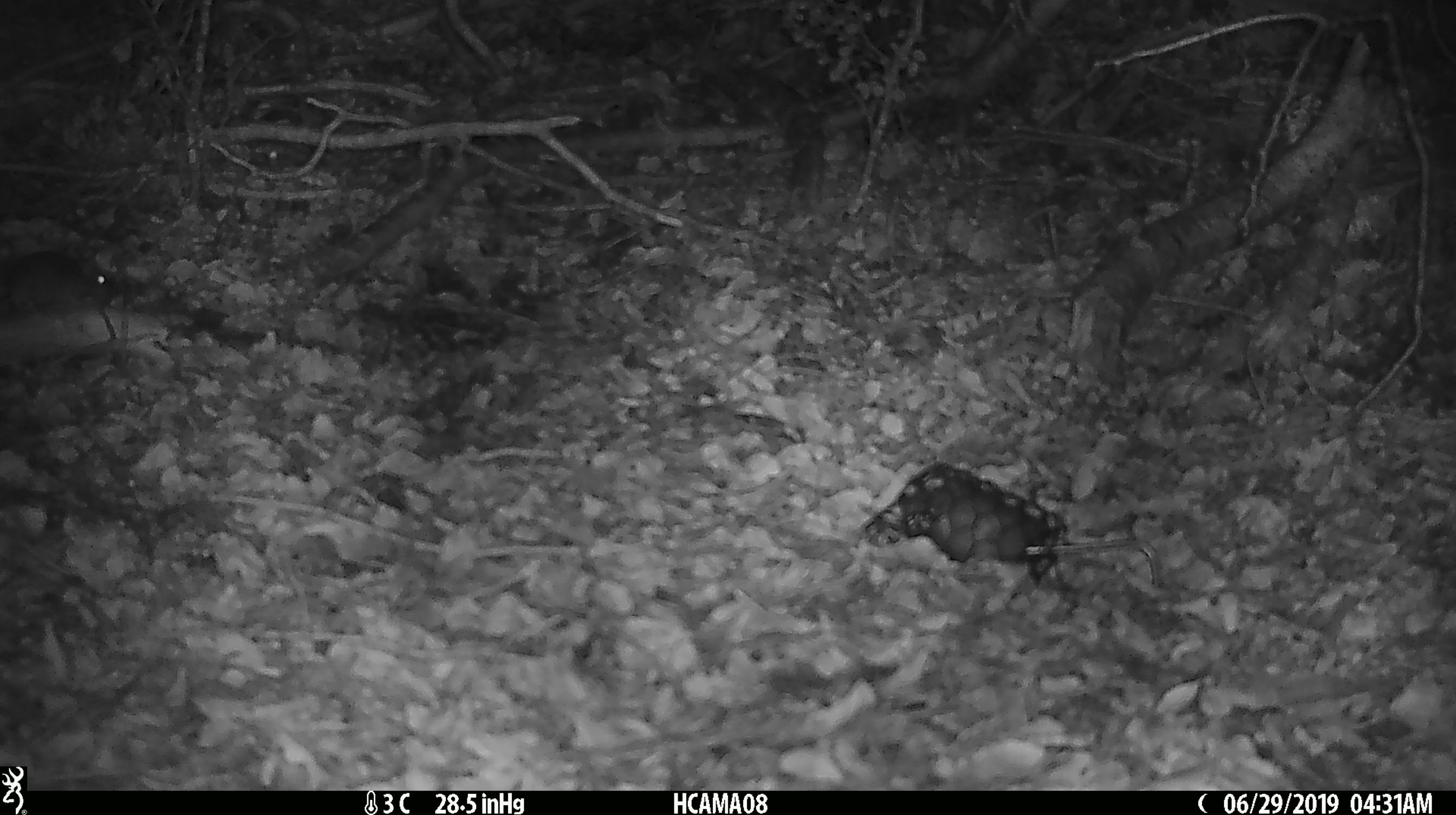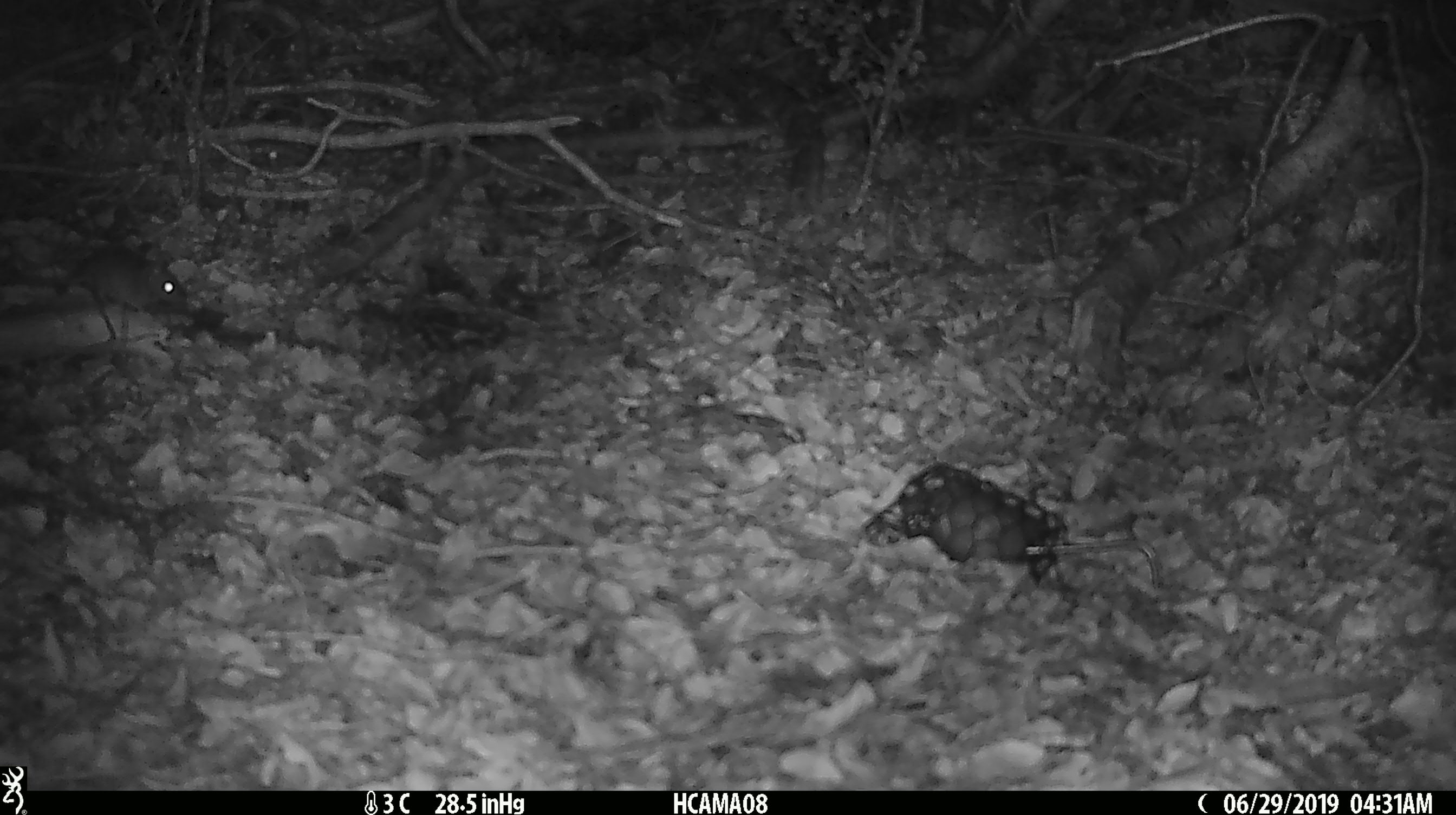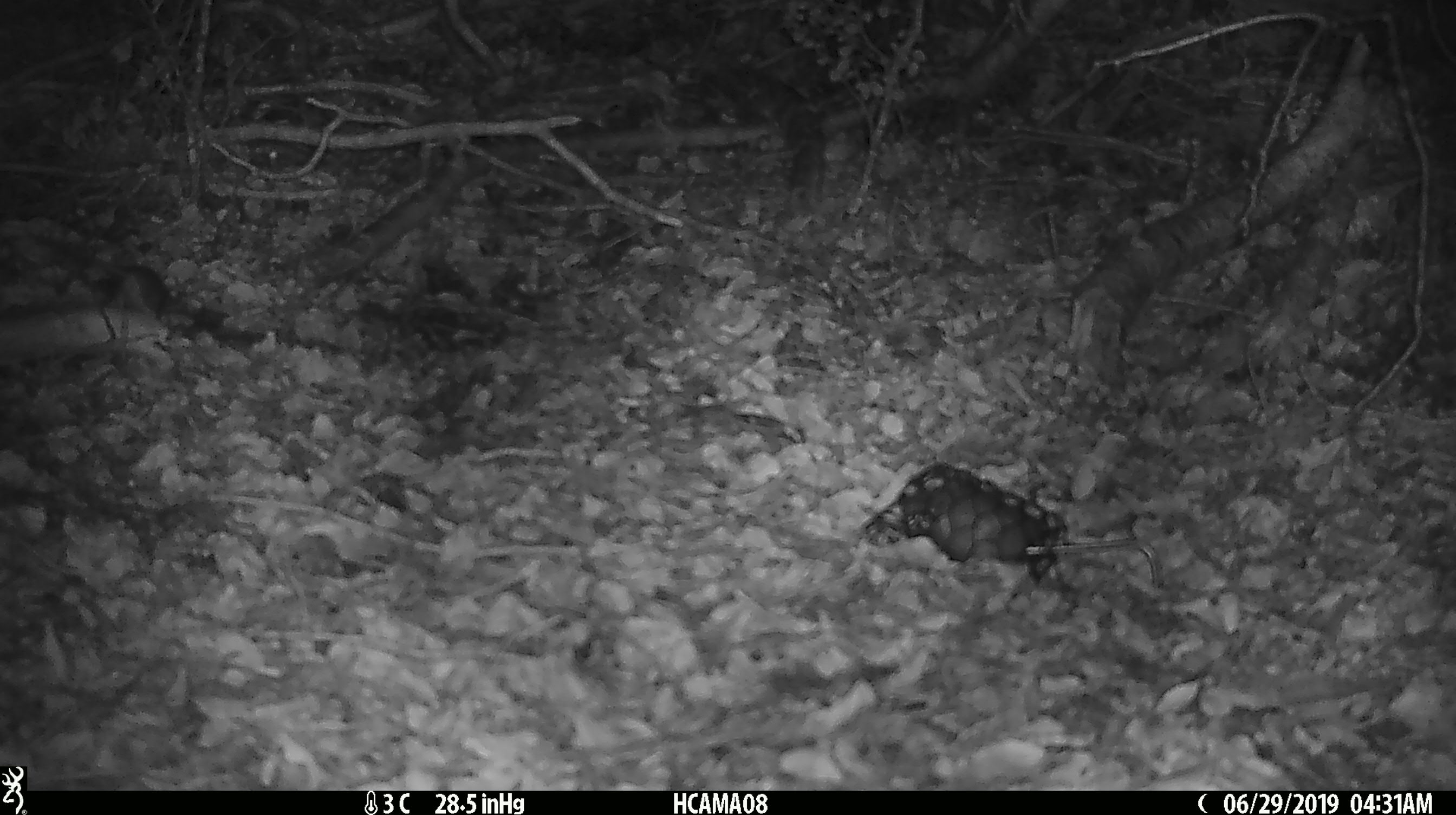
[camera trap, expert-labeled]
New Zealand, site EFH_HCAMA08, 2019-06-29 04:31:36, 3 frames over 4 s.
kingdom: Animalia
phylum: Chordata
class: Mammalia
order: Rodentia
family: Muridae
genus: Mus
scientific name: Mus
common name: mouse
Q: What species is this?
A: Mouse (Mus).